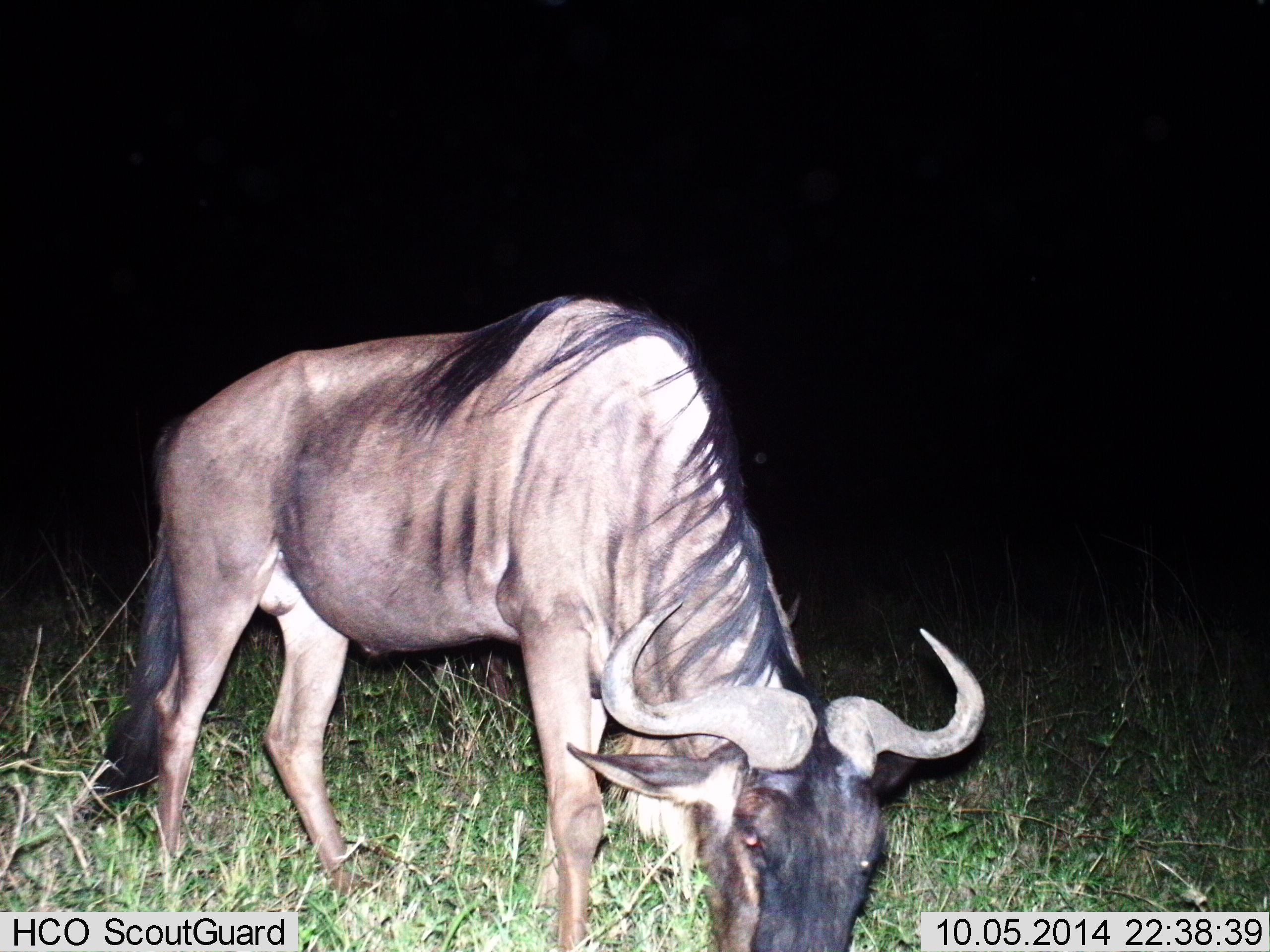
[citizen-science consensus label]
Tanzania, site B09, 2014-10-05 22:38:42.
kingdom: Animalia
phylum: Chordata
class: Mammalia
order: Artiodactyla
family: Bovidae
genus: Connochaetes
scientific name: Connochaetes taurinus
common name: blue wildebeest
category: wildebeest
Wildebeest (blue wildebeest) (Connochaetes taurinus), count 1. Behavior (volunteer vote fractions): standing 40%, resting 0%, moving 0%, interacting 0%. Young present (vote fraction): 0%. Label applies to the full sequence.